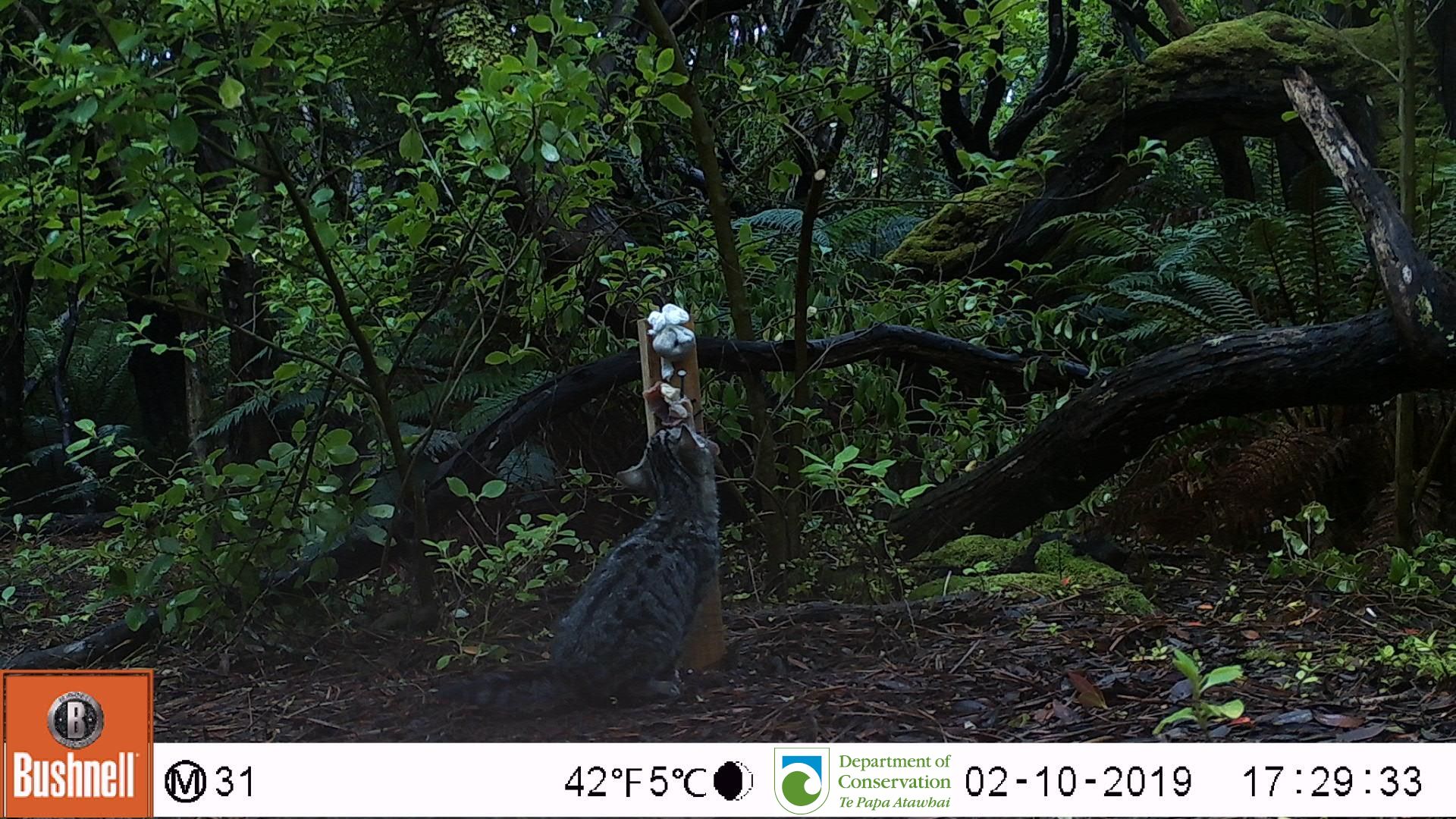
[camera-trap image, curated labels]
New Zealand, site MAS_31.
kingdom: Animalia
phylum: Chordata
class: Mammalia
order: Carnivora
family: Felidae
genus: Felis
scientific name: Felis catus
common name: domestic cat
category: cat